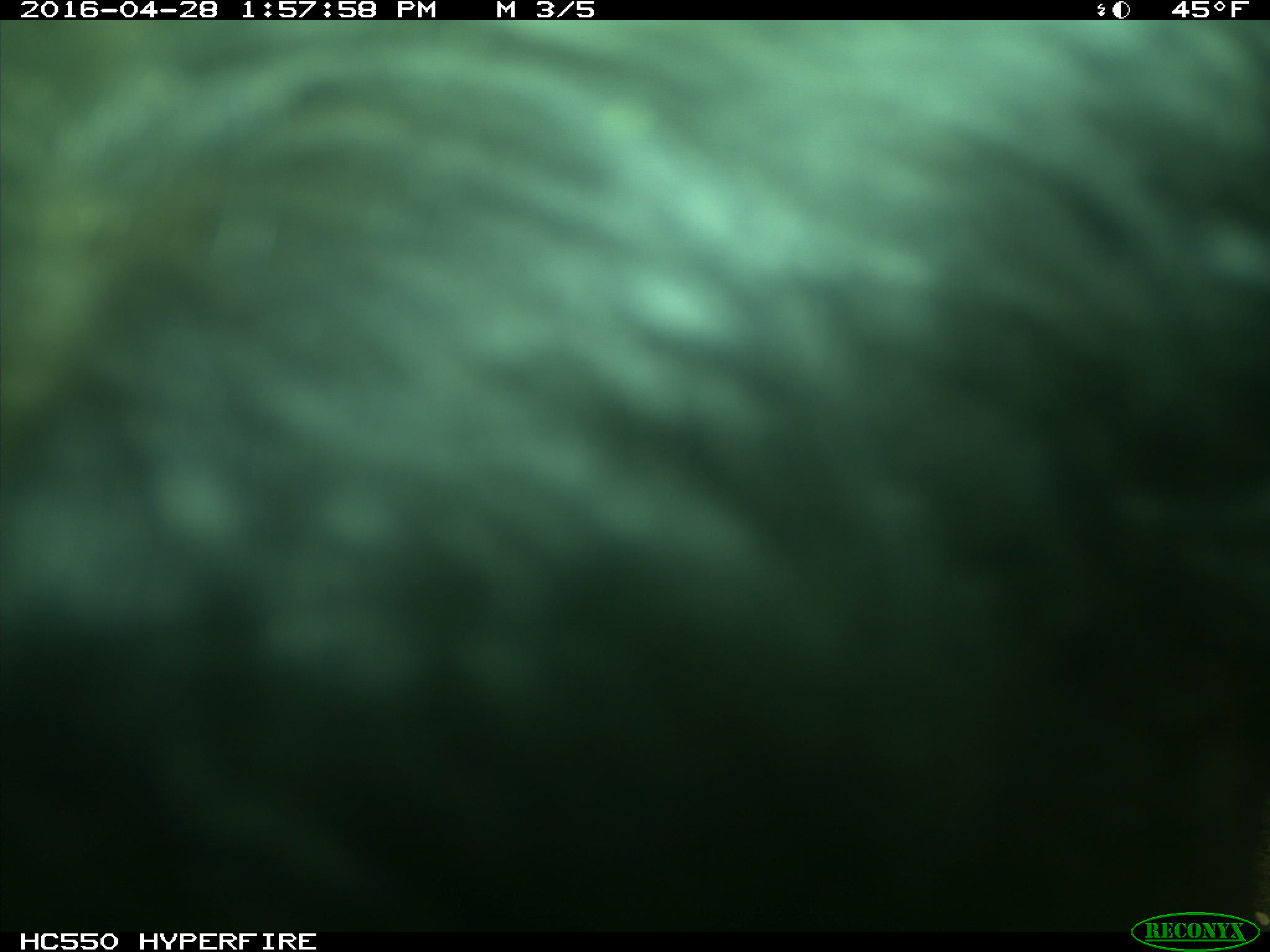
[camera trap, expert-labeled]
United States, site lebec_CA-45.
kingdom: Animalia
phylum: Chordata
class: Mammalia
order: Artiodactyla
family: Bovidae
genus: Bos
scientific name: Bos taurus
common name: domestic cow